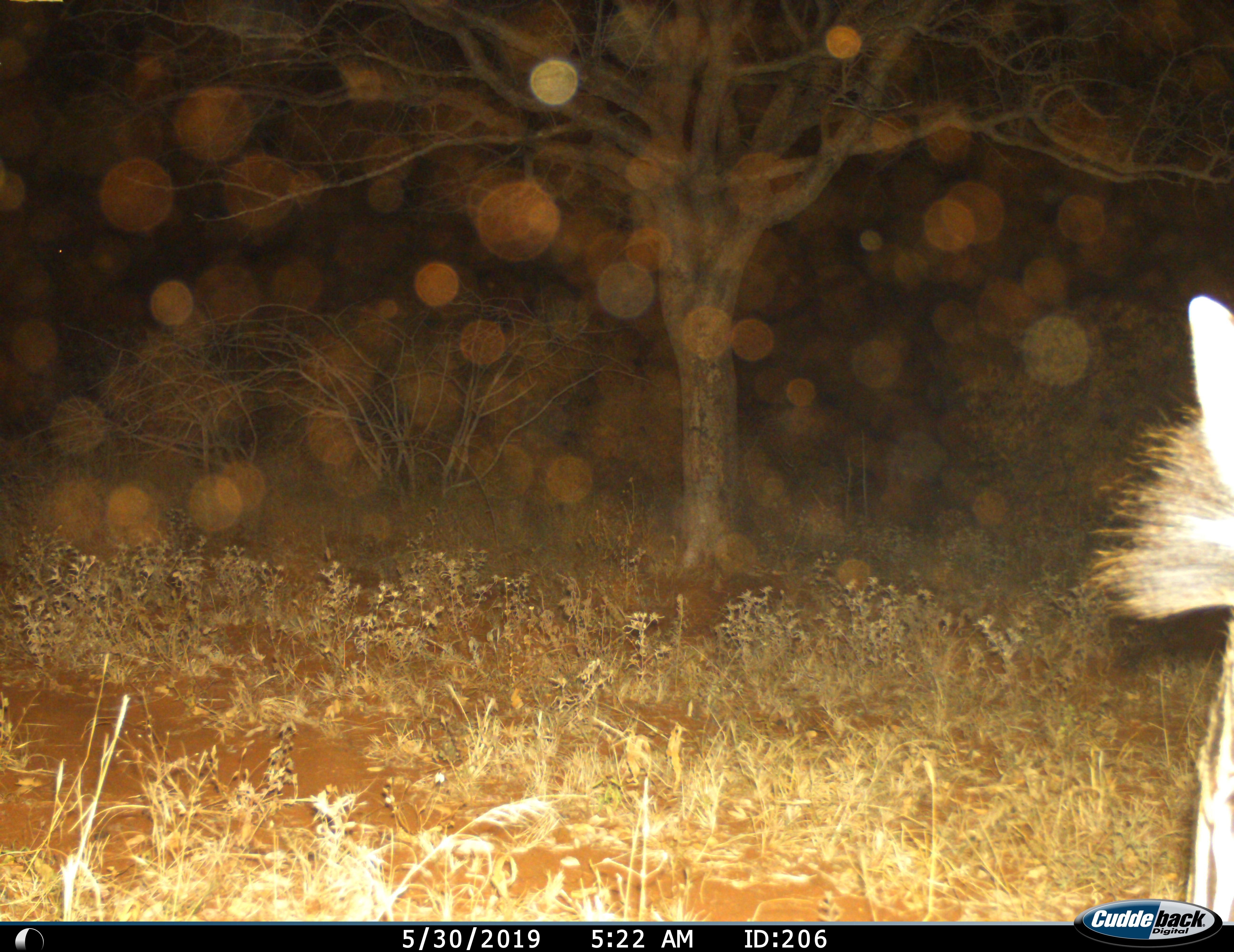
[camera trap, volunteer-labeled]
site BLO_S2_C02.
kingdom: Animalia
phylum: Chordata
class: Mammalia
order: Perissodactyla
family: Equidae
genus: Equus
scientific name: Equus quagga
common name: plains zebra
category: zebraplains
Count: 1.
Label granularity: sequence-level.